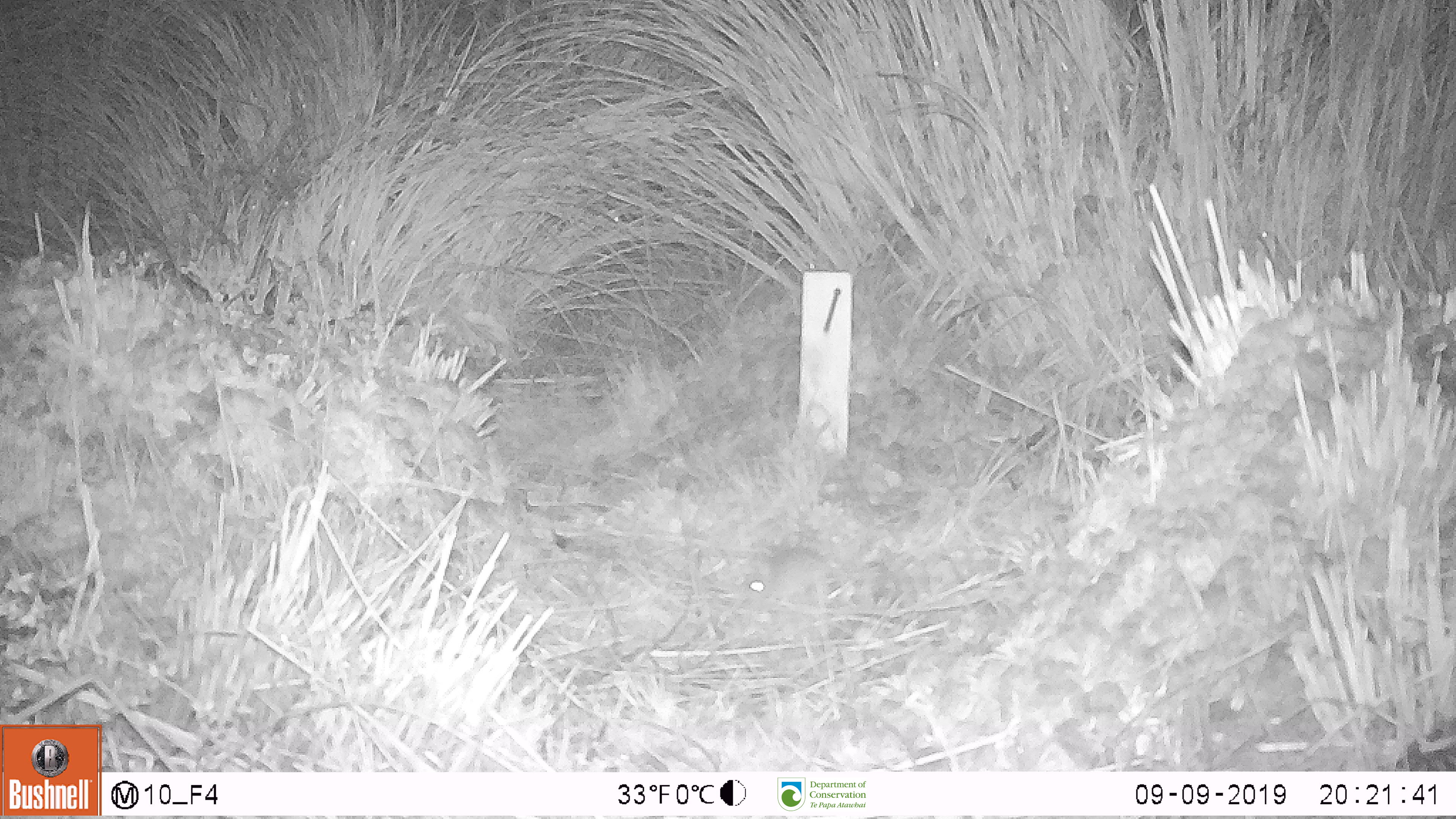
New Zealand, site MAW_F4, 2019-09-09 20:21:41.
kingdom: Animalia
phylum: Chordata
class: Mammalia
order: Rodentia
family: Muridae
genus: Mus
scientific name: Mus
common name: mouse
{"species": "mouse (Mus)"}